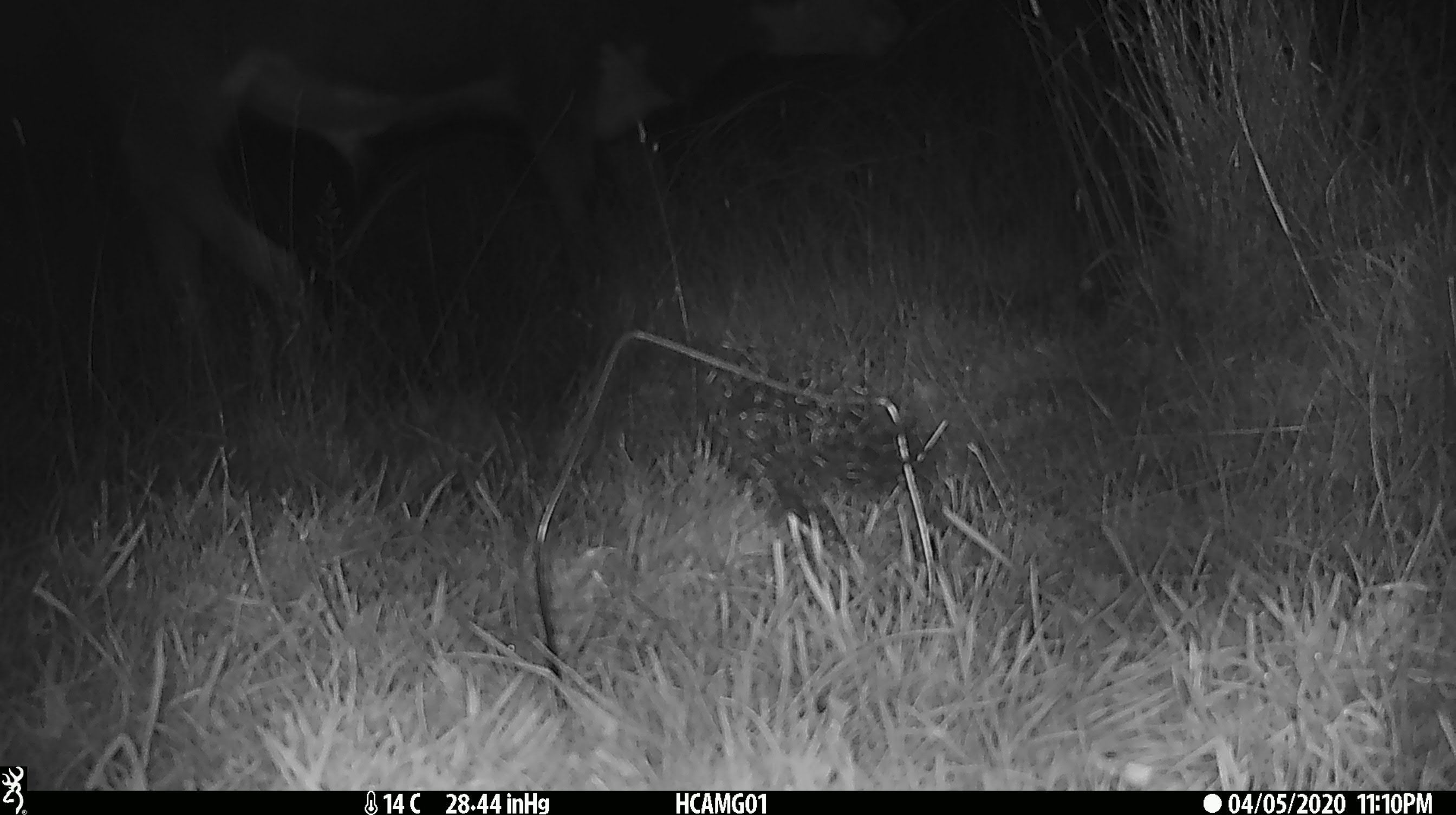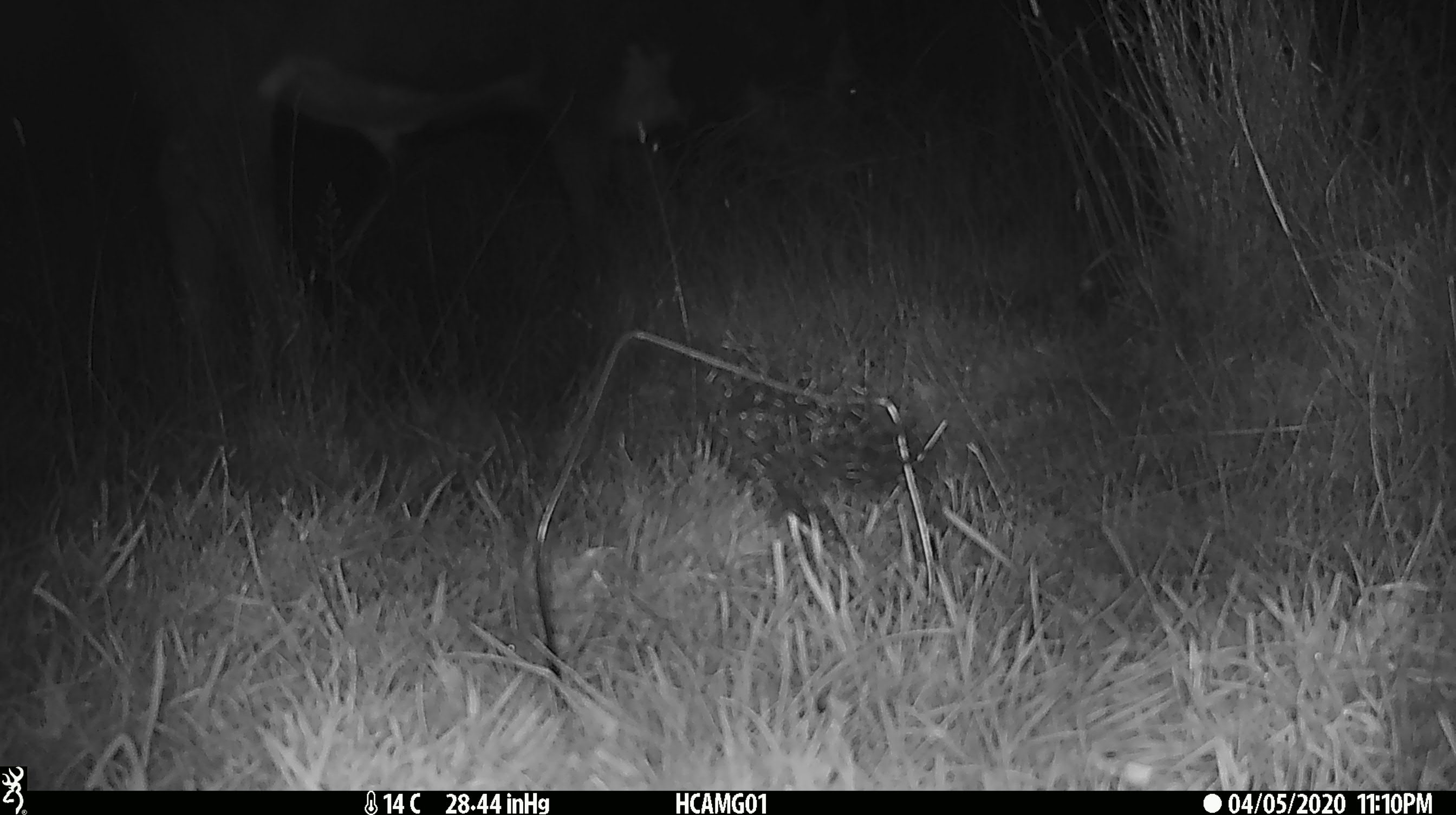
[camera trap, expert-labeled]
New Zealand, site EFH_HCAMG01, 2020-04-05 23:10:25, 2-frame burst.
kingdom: Animalia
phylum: Chordata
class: Mammalia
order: Artiodactyla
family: Bovidae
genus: Bos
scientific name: Bos taurus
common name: domestic cow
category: cow